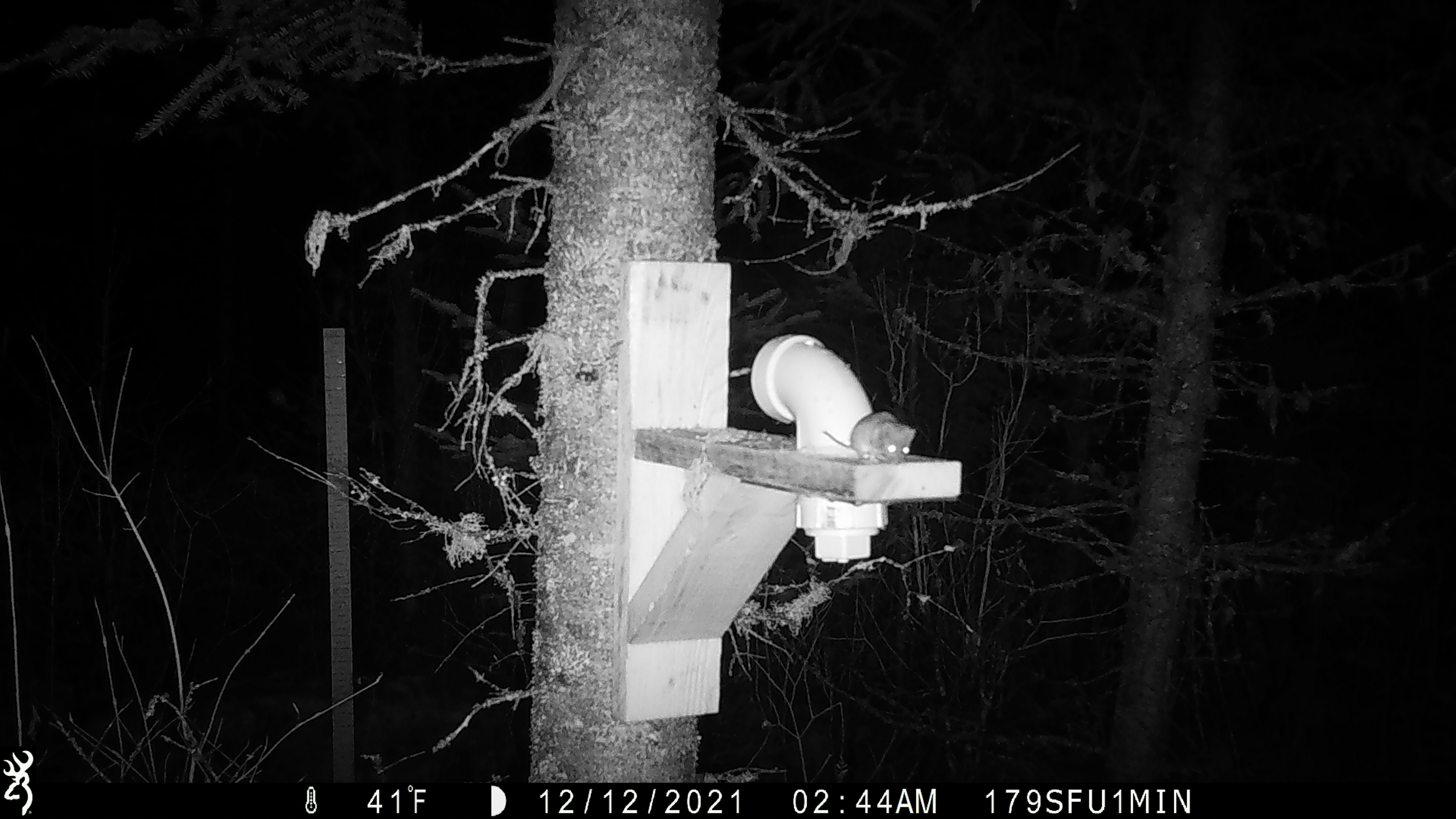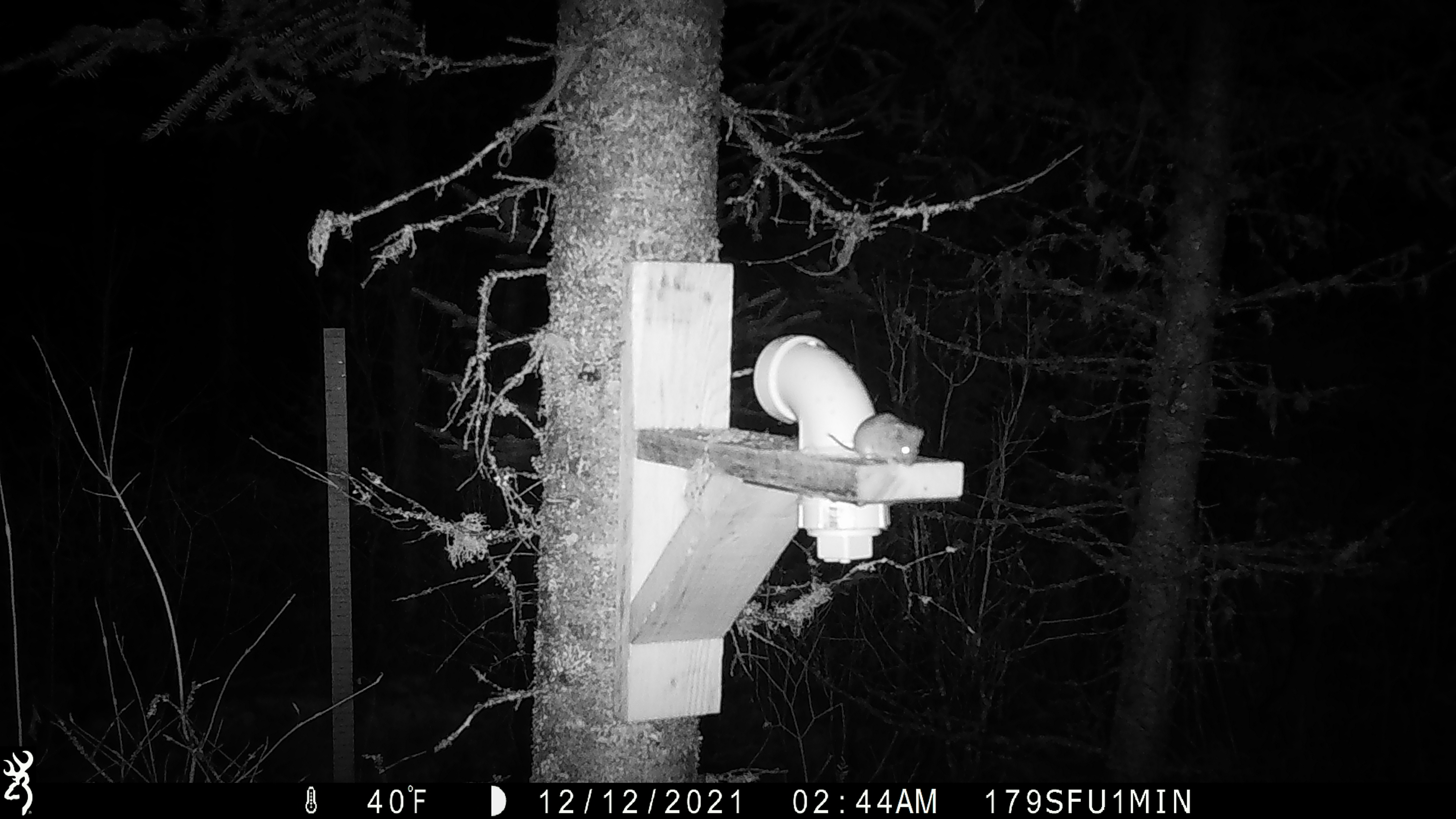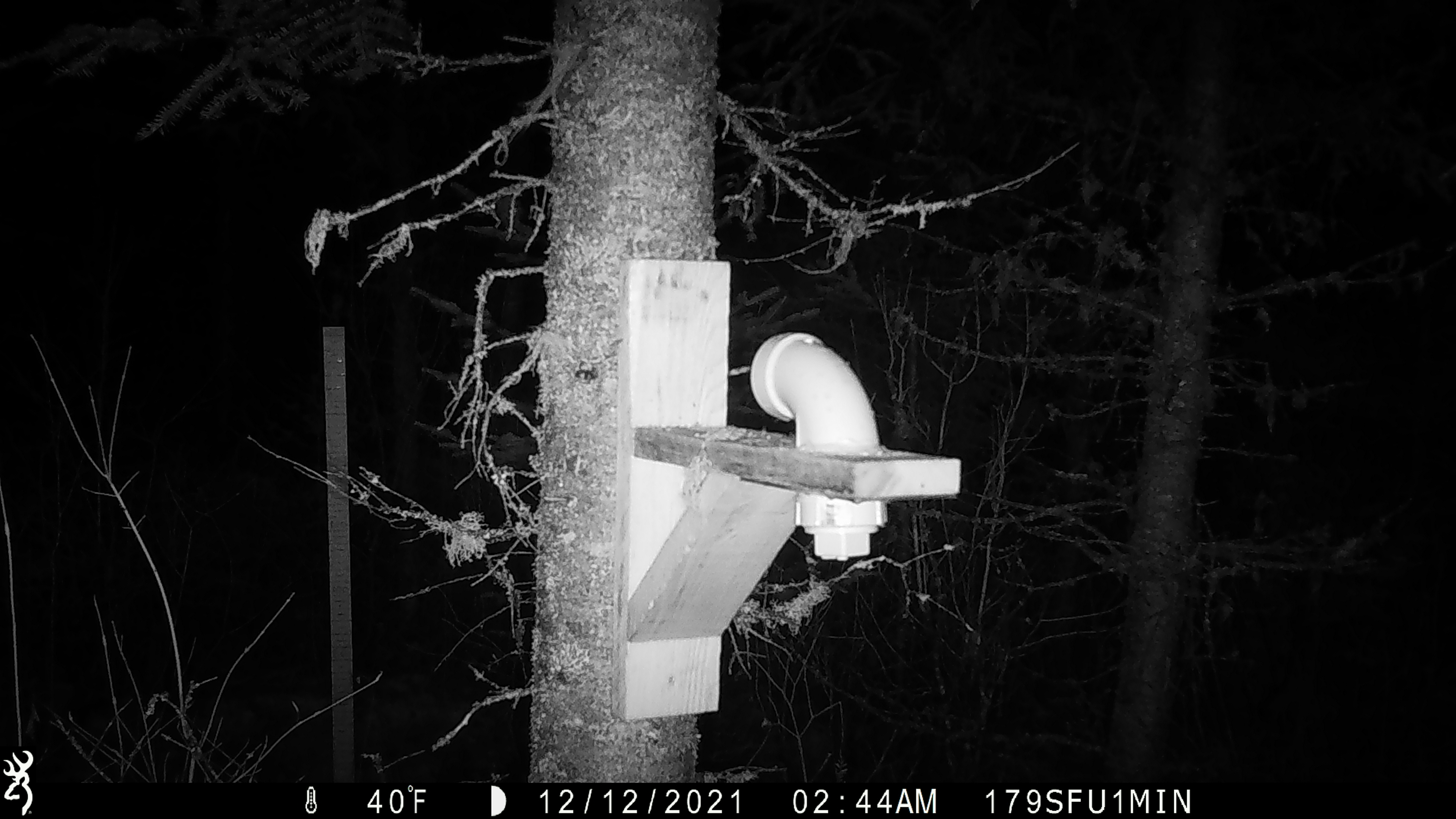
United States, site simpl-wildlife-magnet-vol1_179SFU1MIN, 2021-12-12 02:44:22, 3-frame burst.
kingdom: Animalia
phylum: Chordata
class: Mammalia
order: Rodentia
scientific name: Rodentia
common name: mouse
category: mouse sp.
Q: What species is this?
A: Mouse sp. (mouse) (Rodentia).